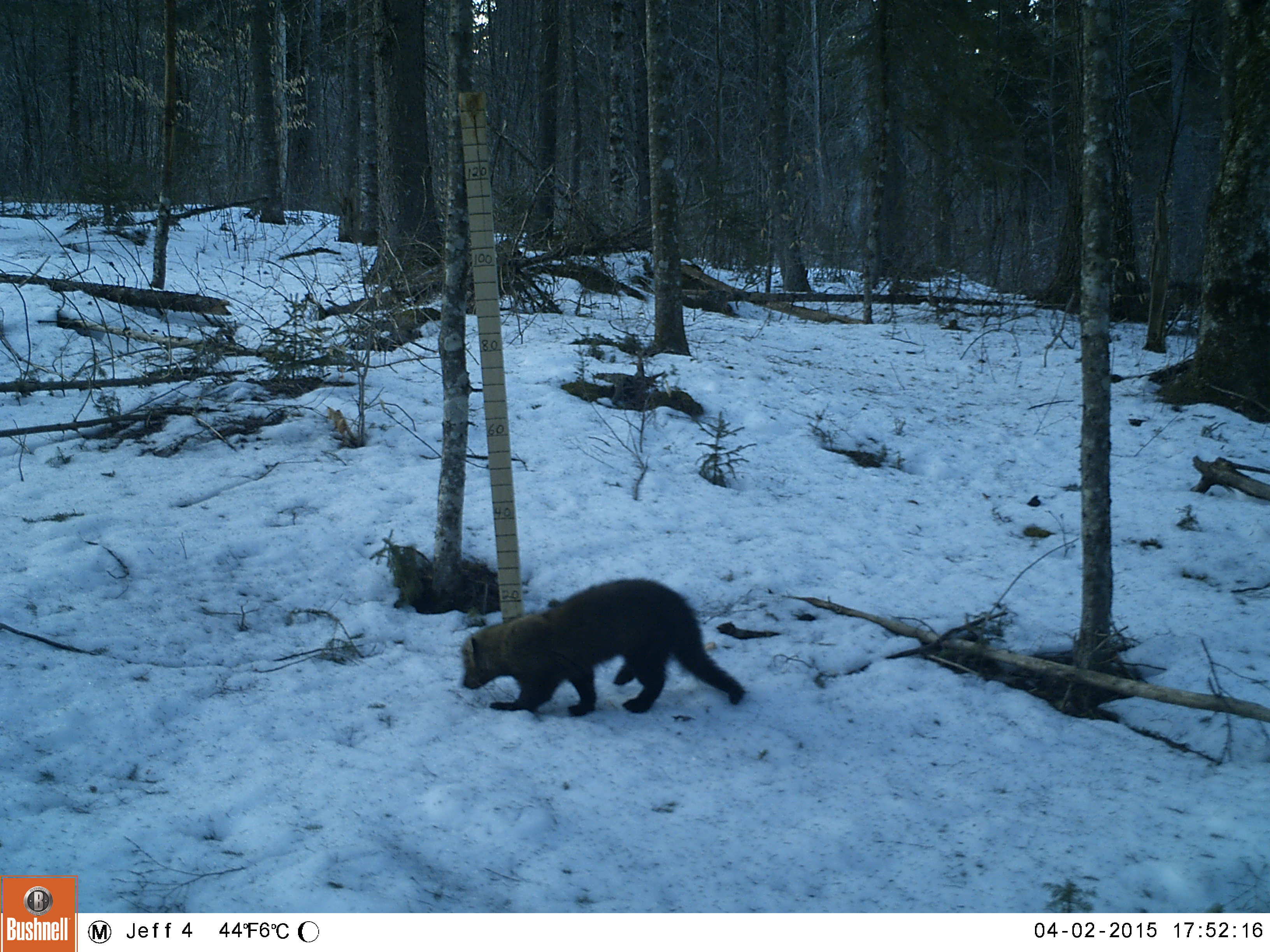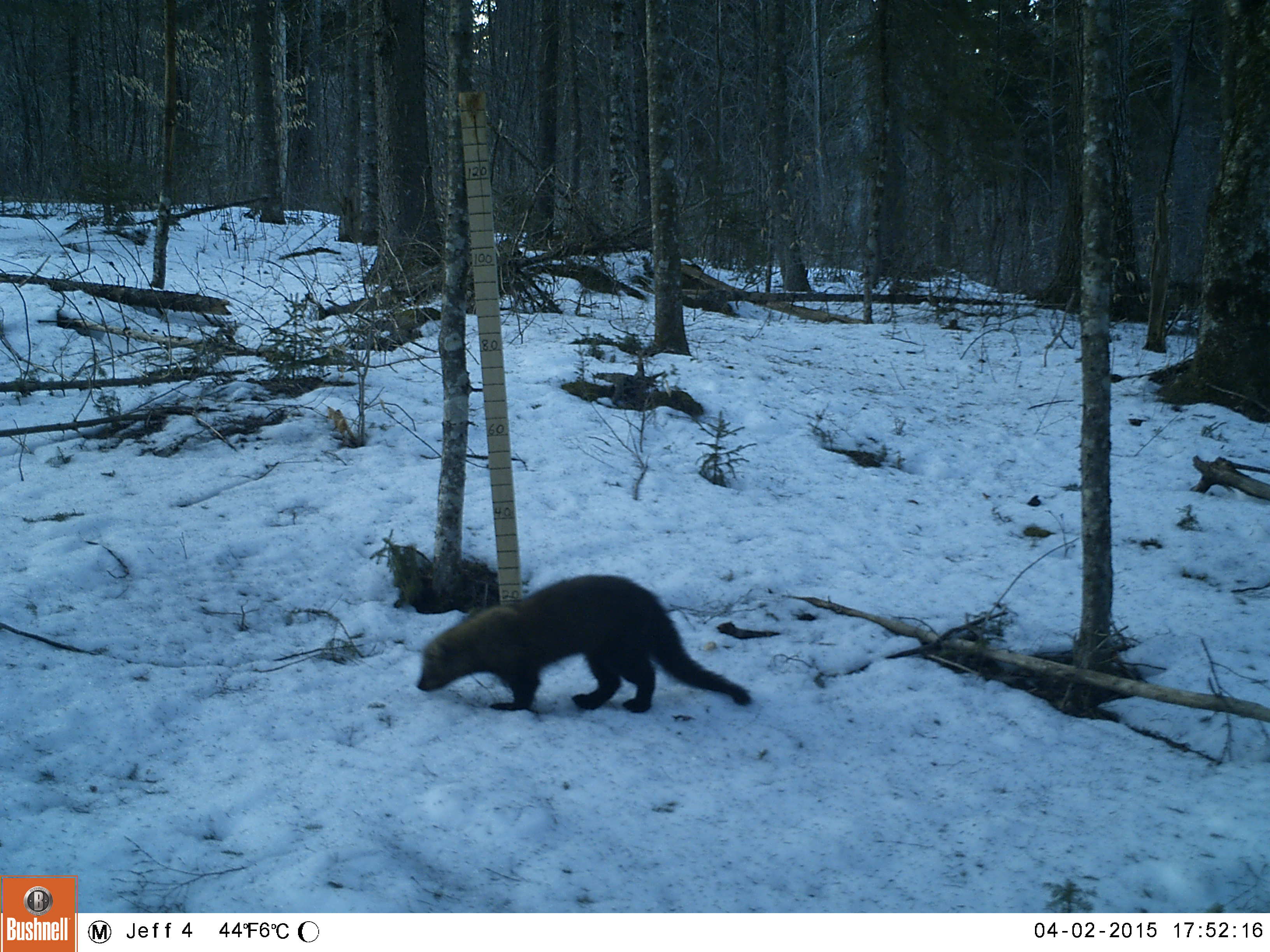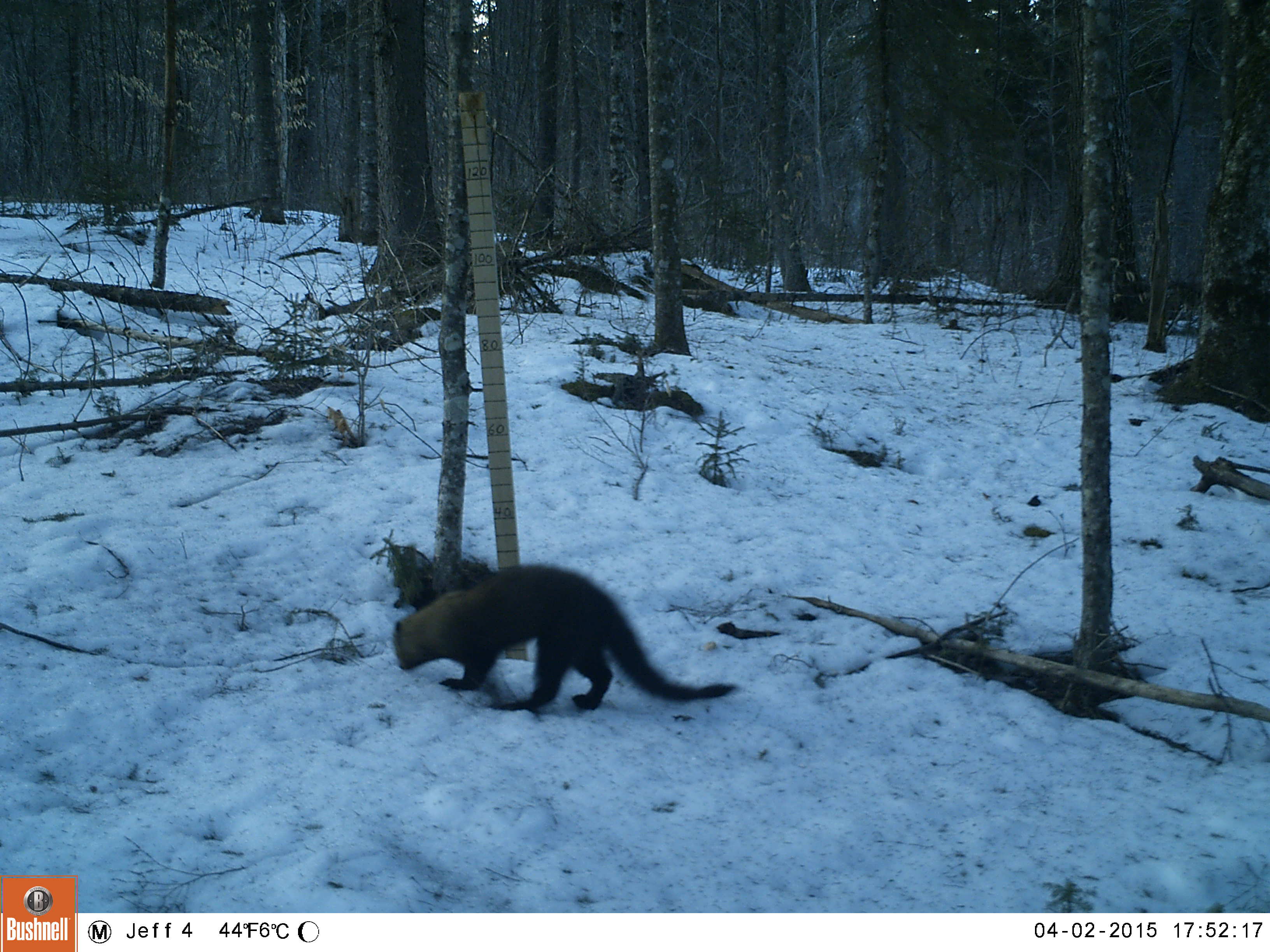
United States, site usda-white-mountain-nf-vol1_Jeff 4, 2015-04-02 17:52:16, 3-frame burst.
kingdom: Animalia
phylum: Chordata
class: Mammalia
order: Carnivora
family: Mustelidae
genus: Pekania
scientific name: Pekania pennanti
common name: fisher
Fisher (Pekania pennanti).